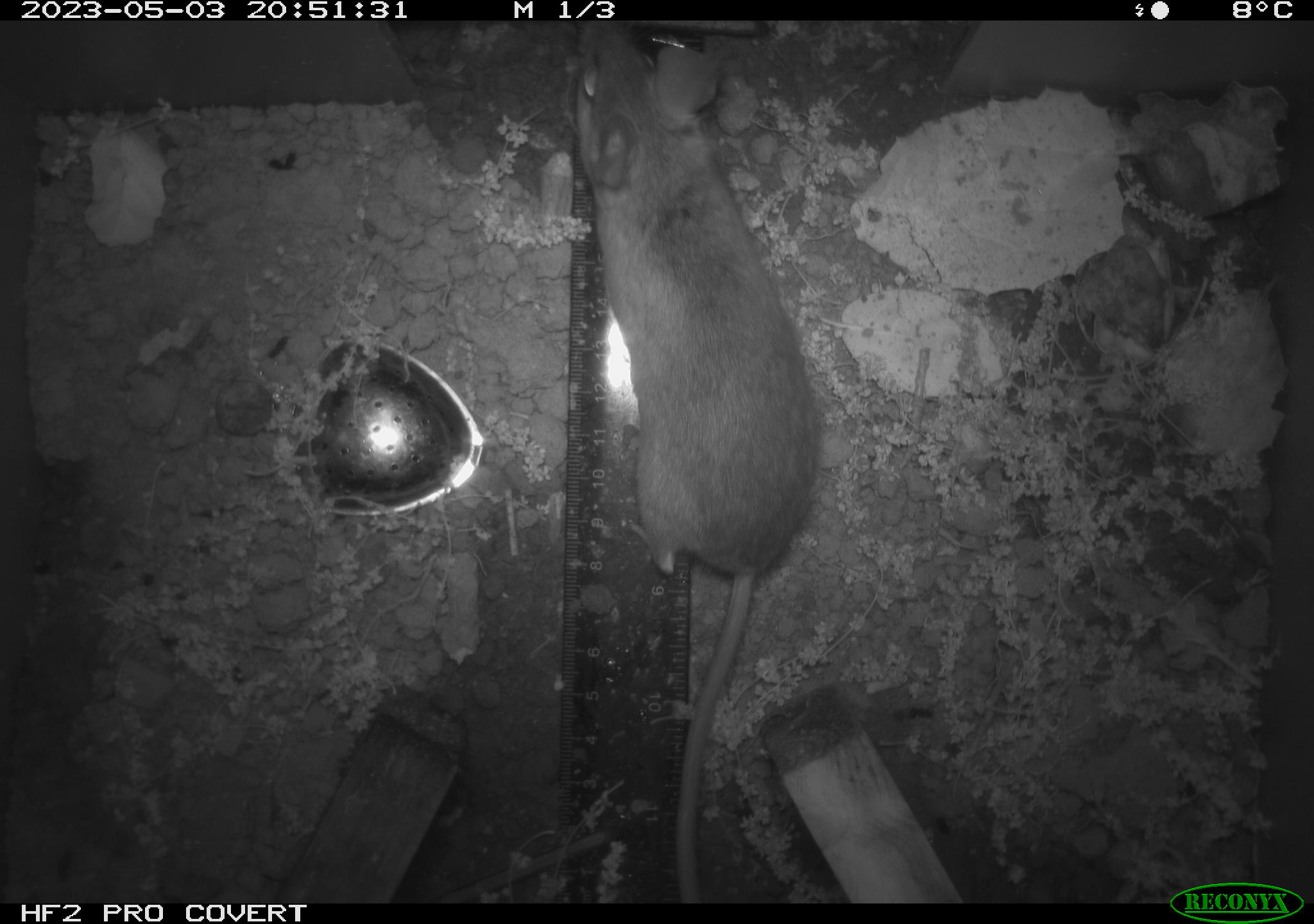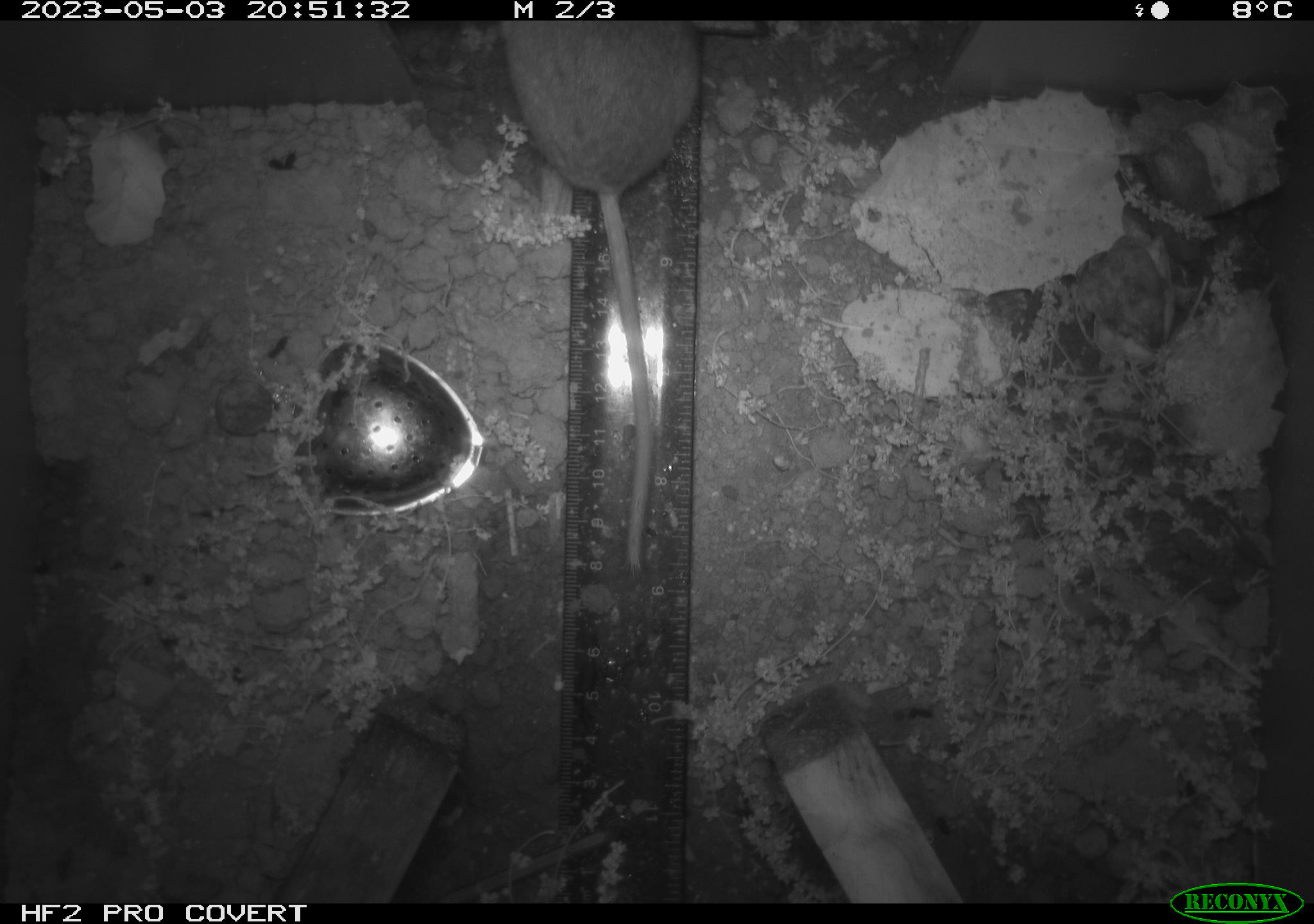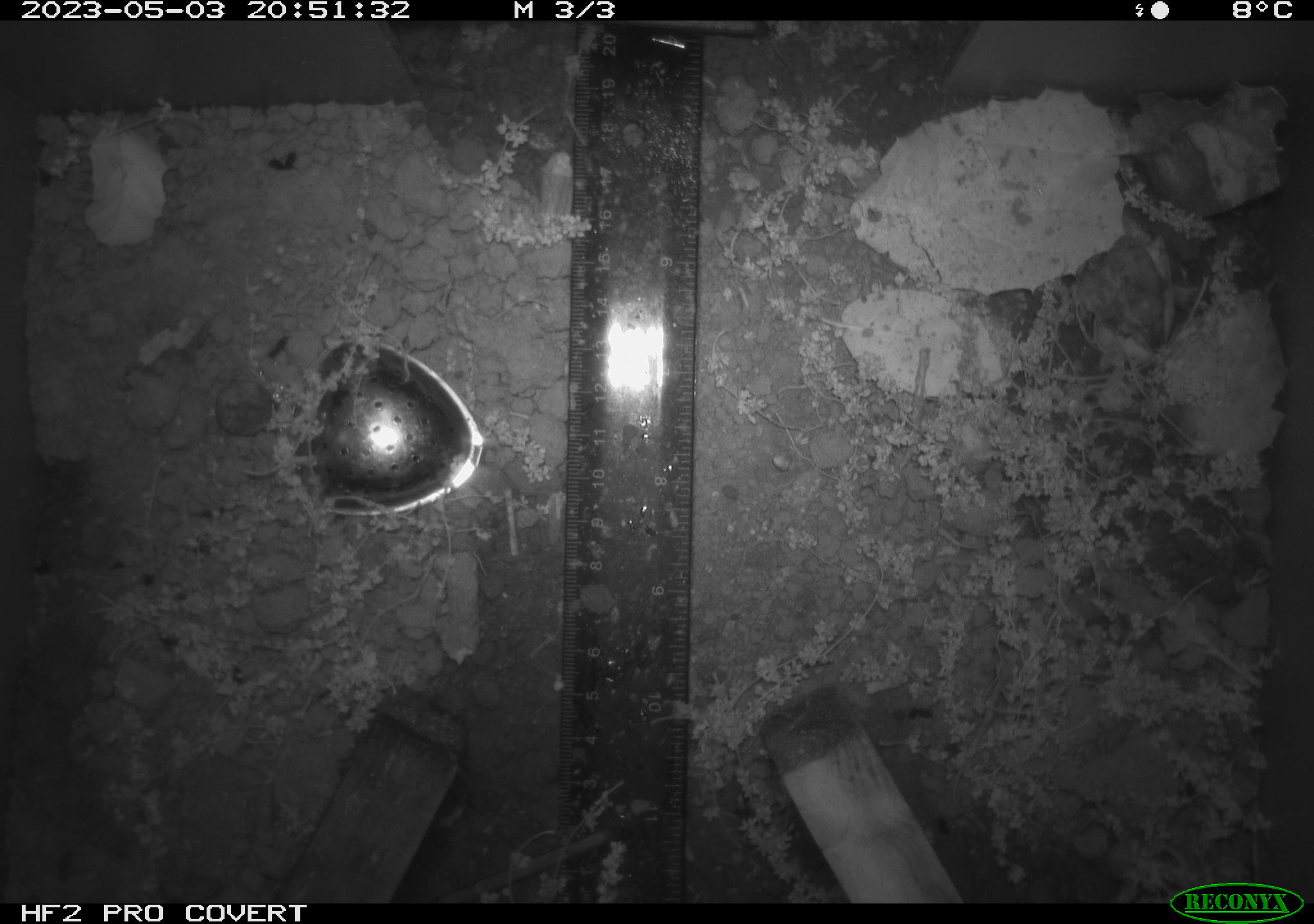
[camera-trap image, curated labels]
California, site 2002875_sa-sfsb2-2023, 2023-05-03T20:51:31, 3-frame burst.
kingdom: Animalia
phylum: Chordata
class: Mammalia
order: Rodentia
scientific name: Rodentia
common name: mouse species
Mouse species (Rodentia).